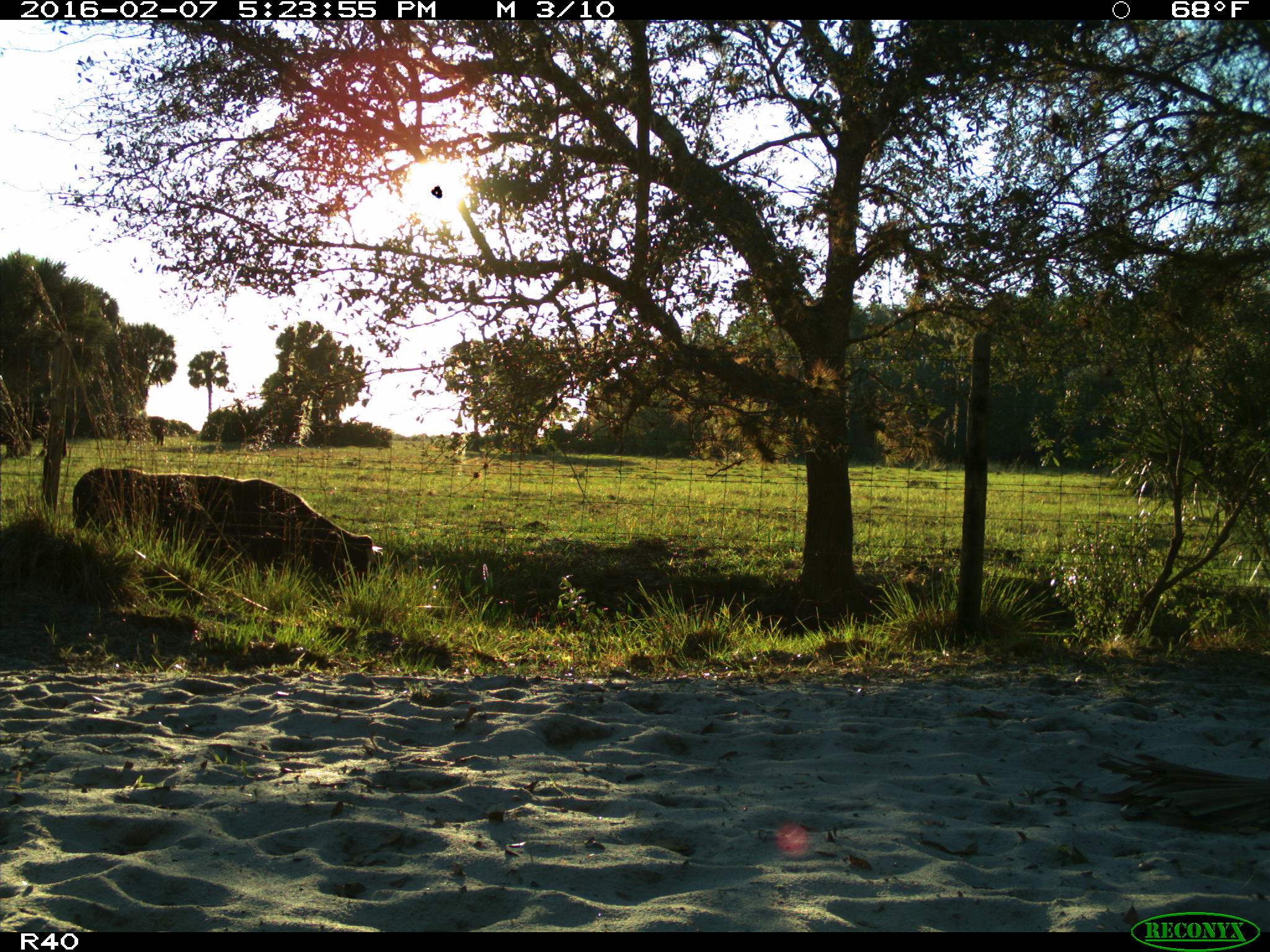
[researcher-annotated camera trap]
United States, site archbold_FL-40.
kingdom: Animalia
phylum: Chordata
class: Mammalia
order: Artiodactyla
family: Bovidae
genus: Bos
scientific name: Bos taurus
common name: domestic cow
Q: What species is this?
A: Bos taurus (domestic cow).